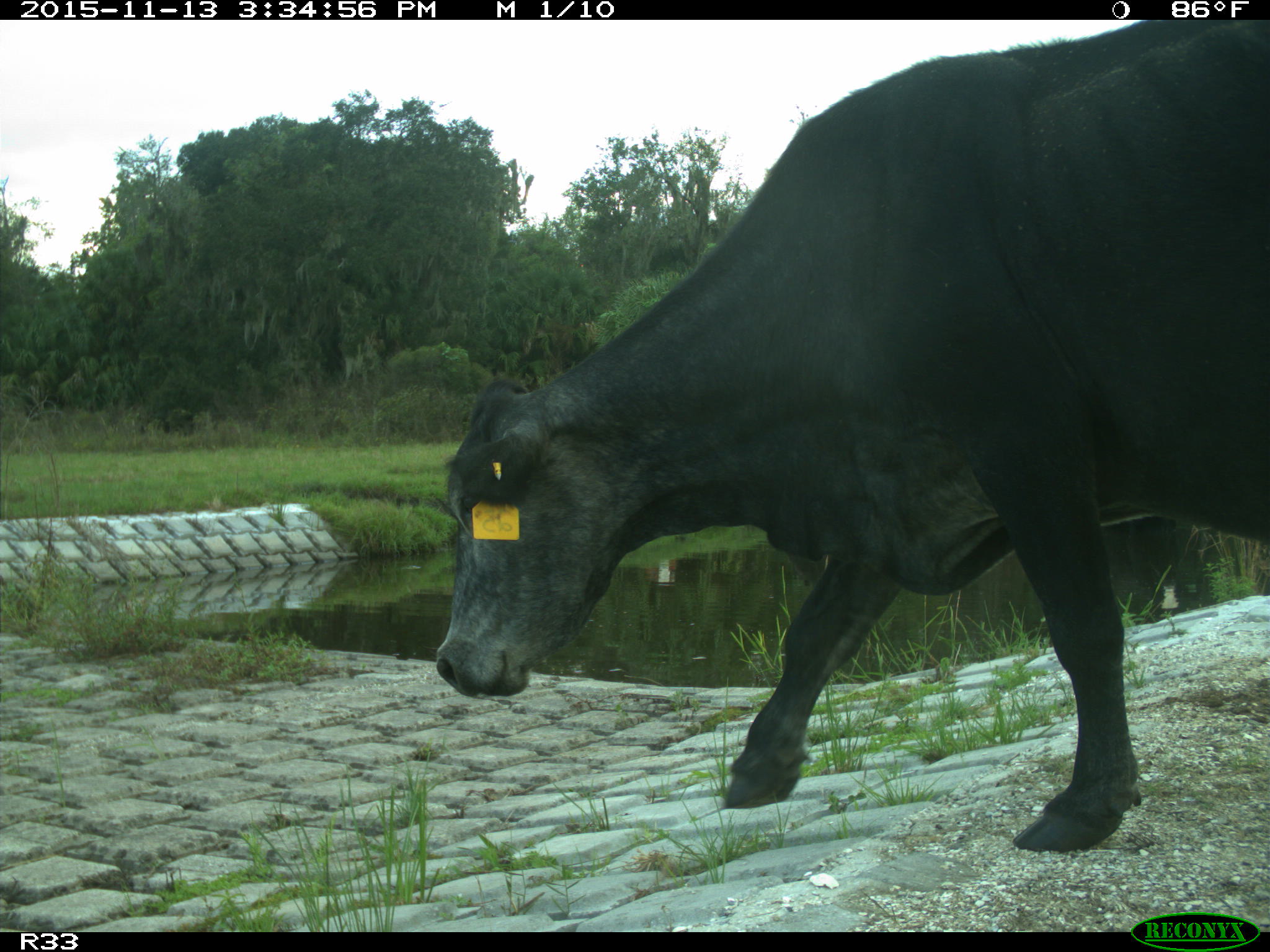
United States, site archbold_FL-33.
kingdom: Animalia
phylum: Chordata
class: Mammalia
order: Artiodactyla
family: Bovidae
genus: Bos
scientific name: Bos taurus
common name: domestic cow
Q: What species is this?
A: Bos taurus (domestic cow).